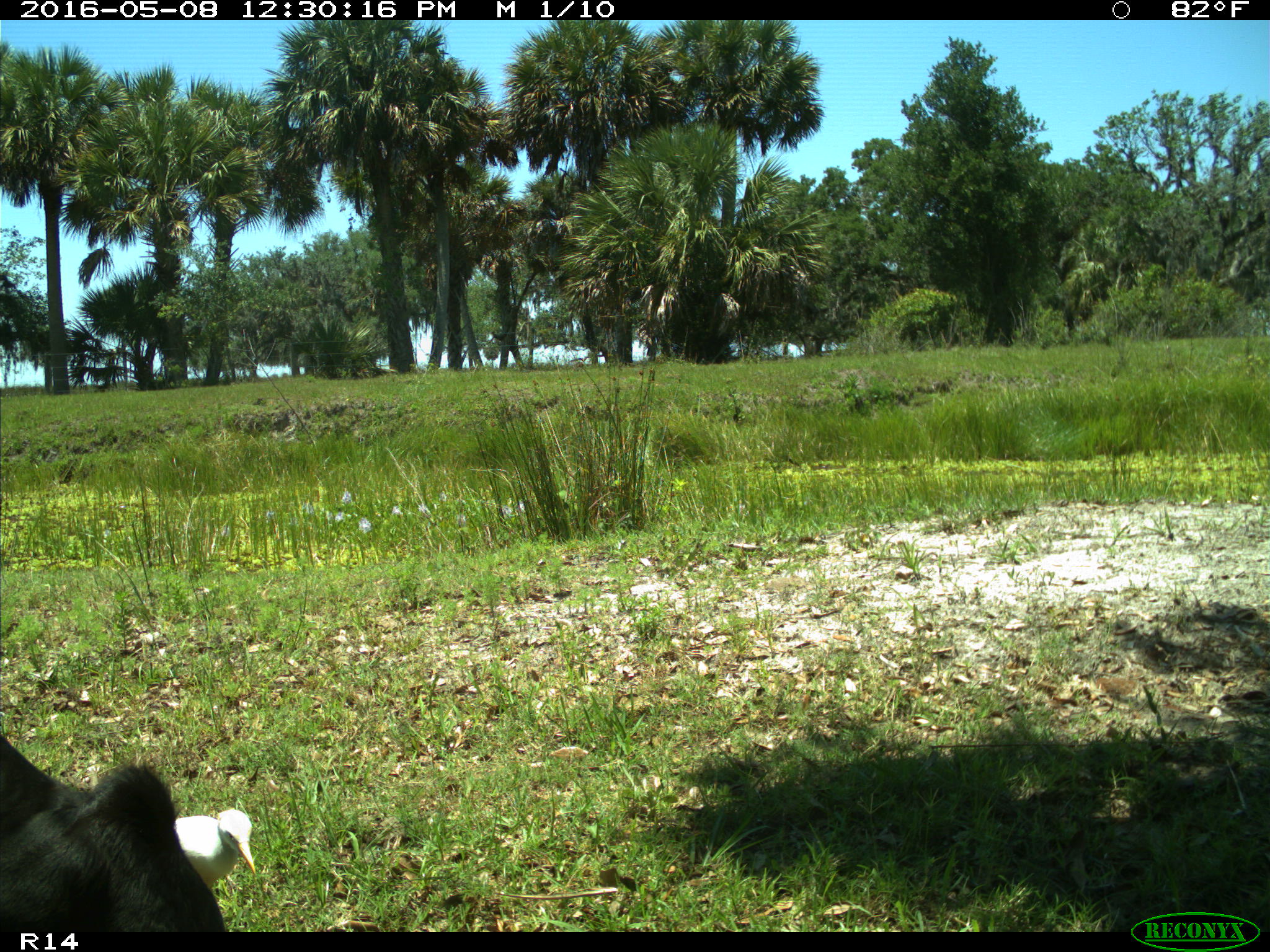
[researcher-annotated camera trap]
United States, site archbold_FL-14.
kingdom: Animalia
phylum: Chordata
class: Mammalia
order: Artiodactyla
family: Bovidae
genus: Bos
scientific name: Bos taurus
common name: domestic cow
Bos taurus (domestic cow).